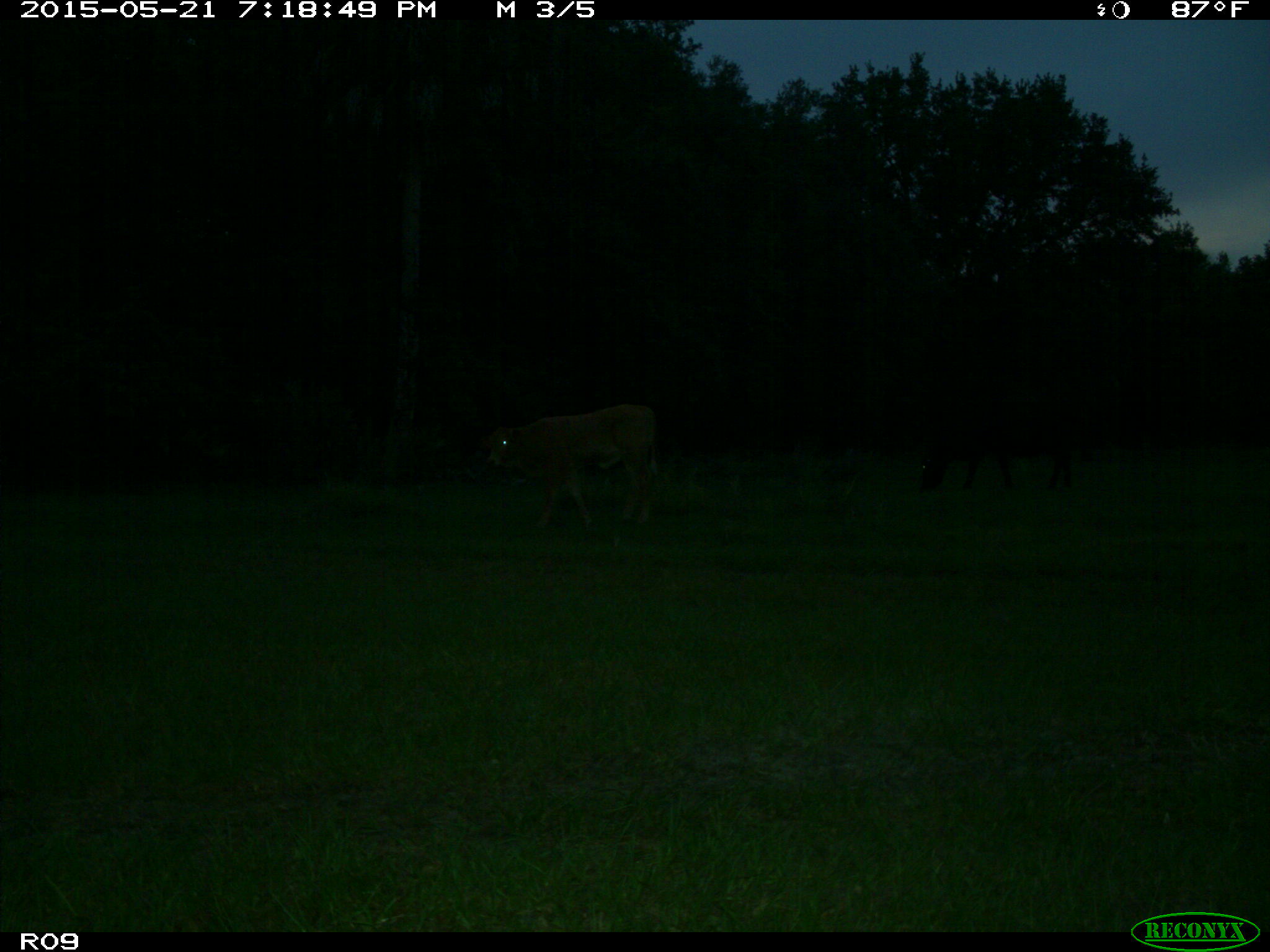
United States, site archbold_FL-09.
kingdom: Animalia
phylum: Chordata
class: Mammalia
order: Artiodactyla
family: Bovidae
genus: Bos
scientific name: Bos taurus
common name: domestic cow